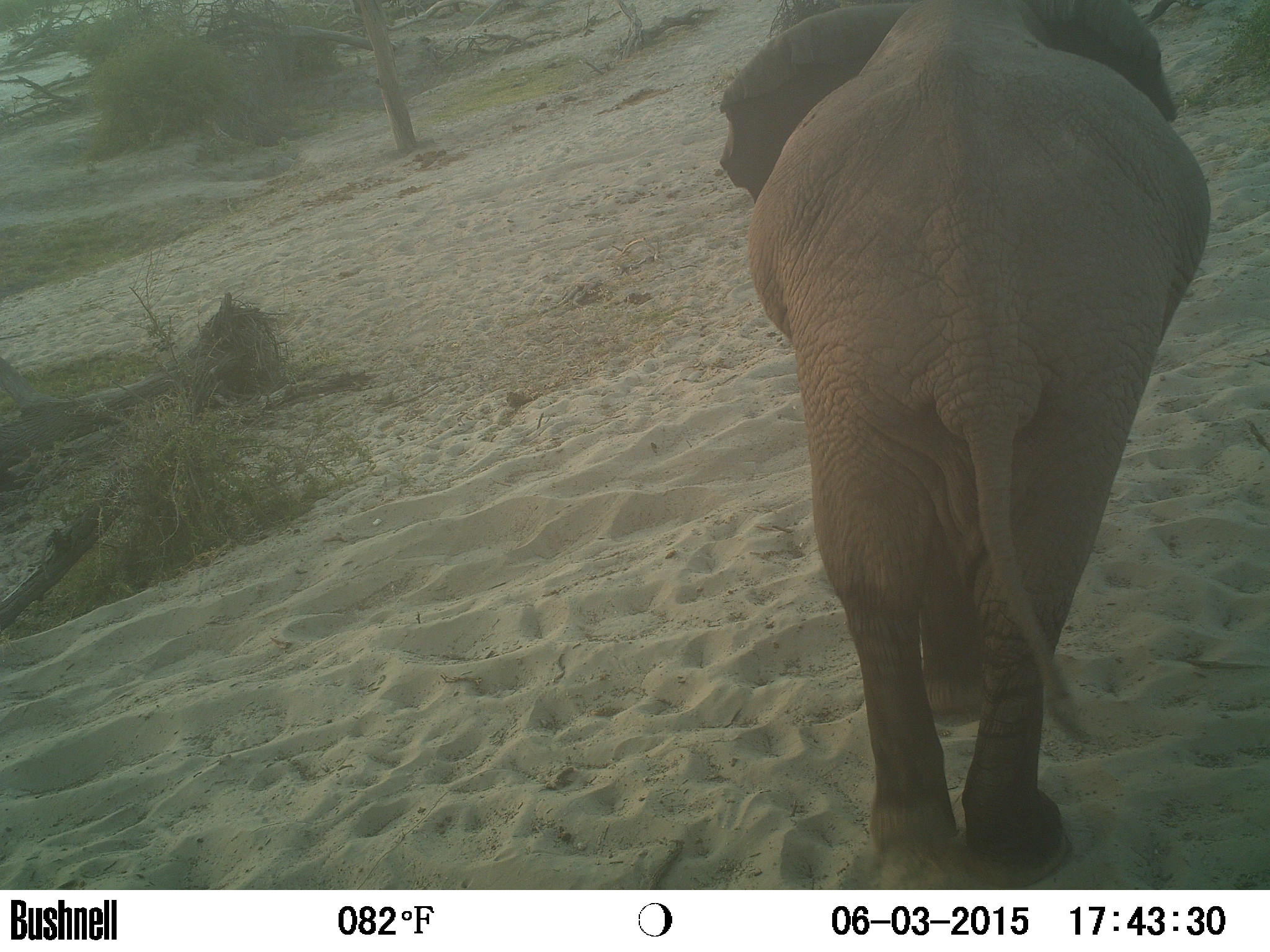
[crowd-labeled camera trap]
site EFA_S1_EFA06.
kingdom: Animalia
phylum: Chordata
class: Mammalia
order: Proboscidea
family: Elephantidae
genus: Loxodonta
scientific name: Loxodonta africana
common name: african bush elephant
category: elephant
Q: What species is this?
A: Elephant (african bush elephant) (Loxodonta africana).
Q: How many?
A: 1.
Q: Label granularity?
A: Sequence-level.